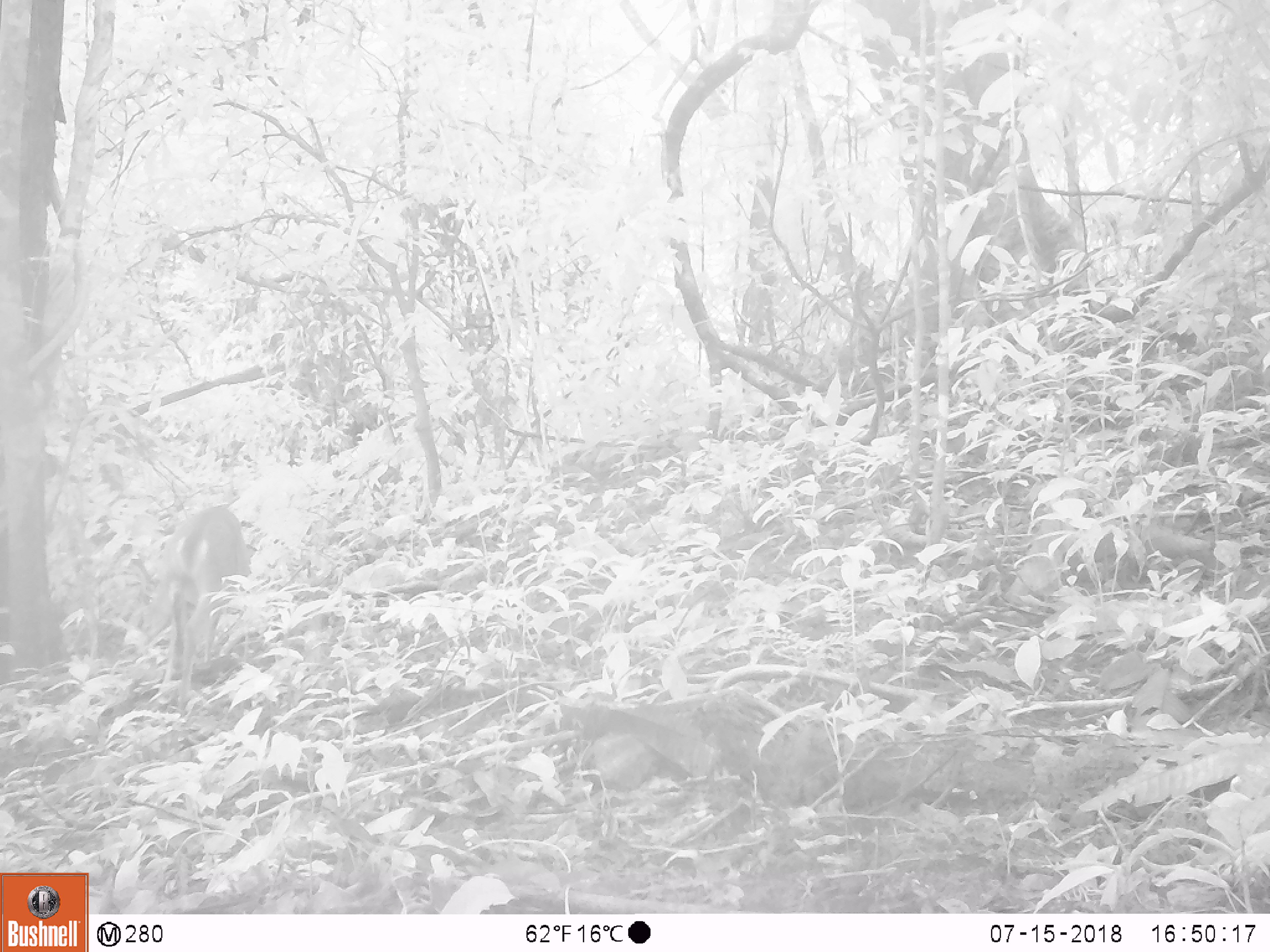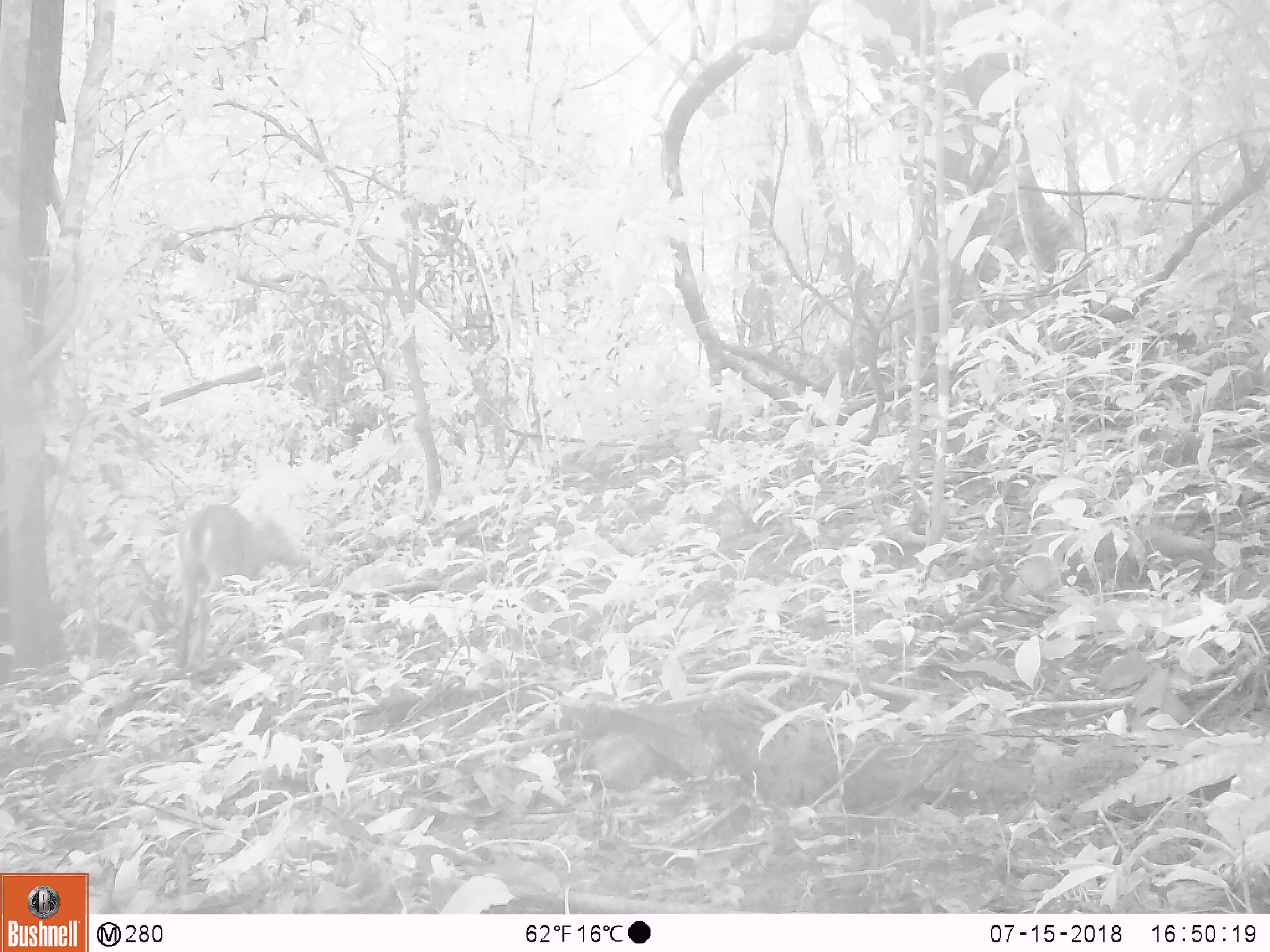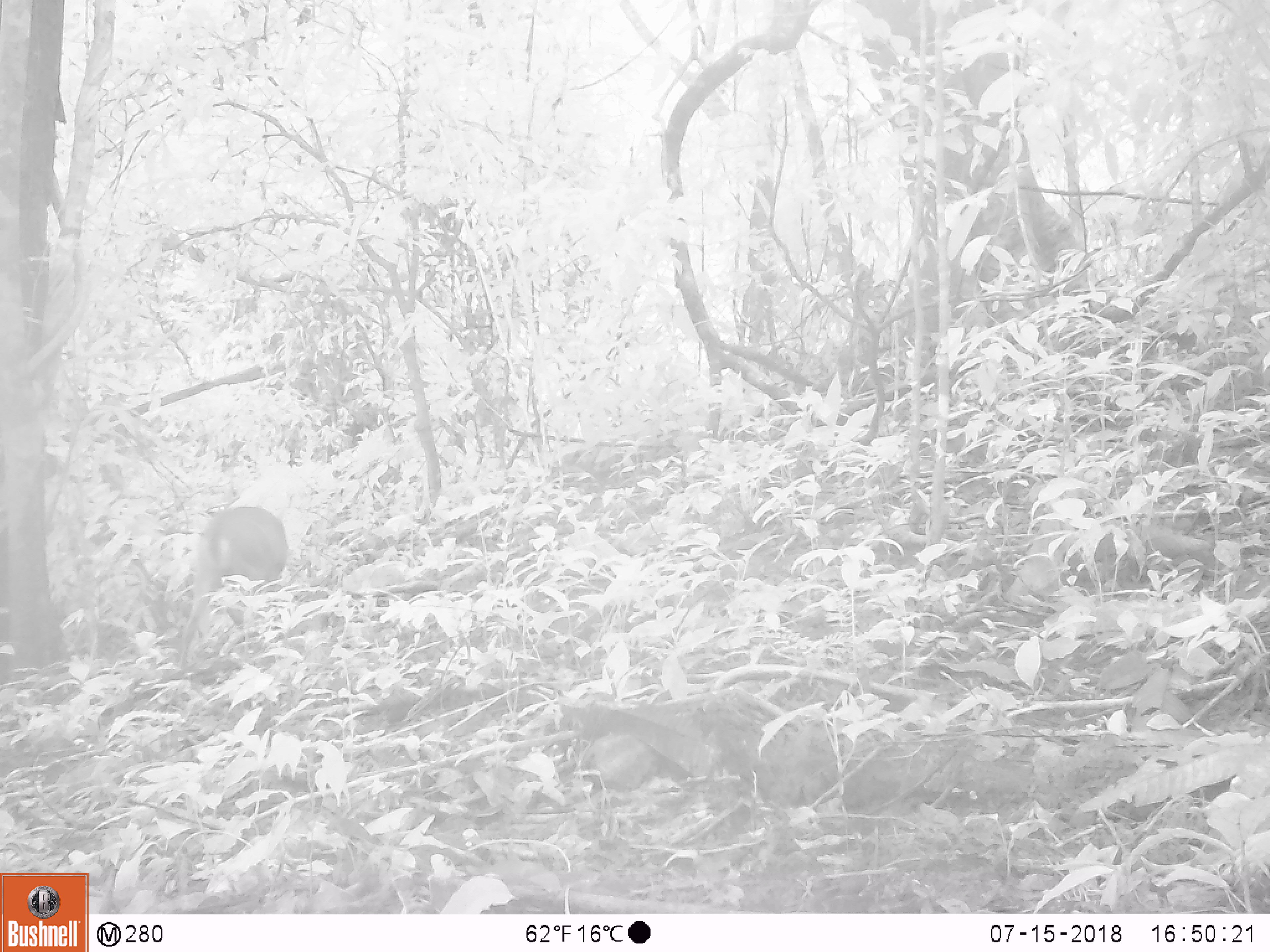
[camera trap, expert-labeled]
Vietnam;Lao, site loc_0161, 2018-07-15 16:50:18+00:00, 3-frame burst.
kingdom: Animalia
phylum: Chordata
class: Mammalia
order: Artiodactyla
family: Cervidae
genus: Muntiacus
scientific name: Muntiacus vuquangensis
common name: large-antlered muntjac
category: large antlered muntjac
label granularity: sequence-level